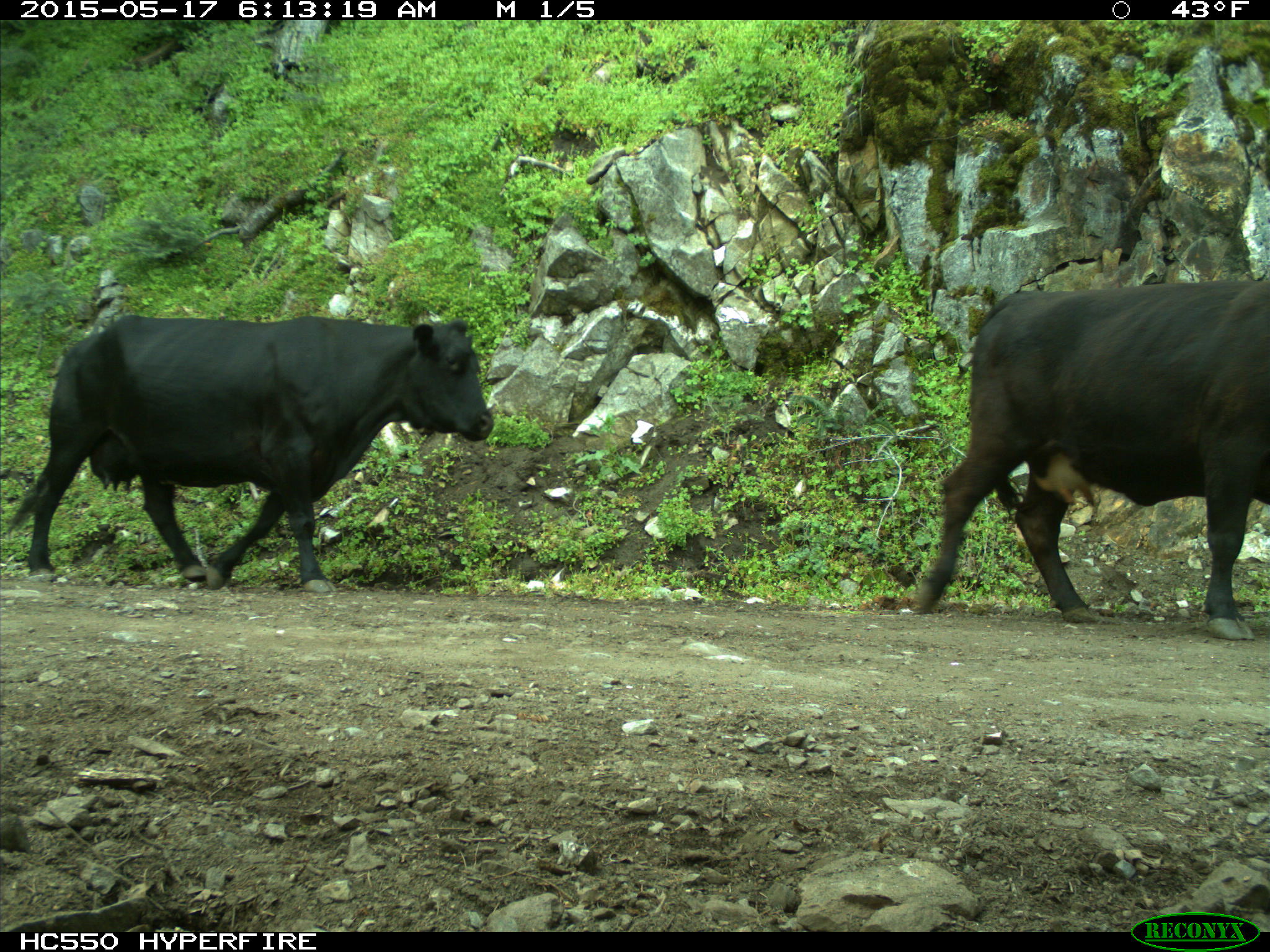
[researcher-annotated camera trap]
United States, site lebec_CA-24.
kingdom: Animalia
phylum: Chordata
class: Mammalia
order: Artiodactyla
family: Bovidae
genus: Bos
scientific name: Bos taurus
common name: domestic cow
Bos taurus (domestic cow).